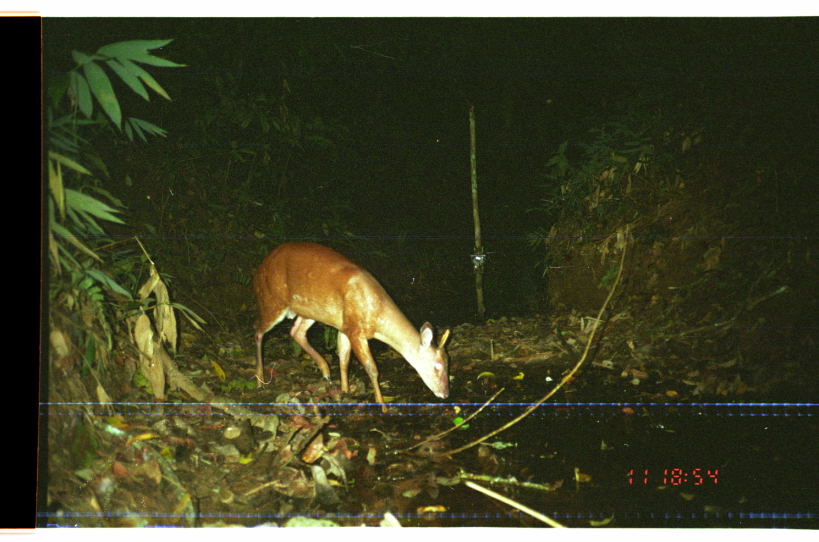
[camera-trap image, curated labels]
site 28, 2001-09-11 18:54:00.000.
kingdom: Animalia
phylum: Chordata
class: Mammalia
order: Artiodactyla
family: Cervidae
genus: Mazama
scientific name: Mazama americana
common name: red brocket